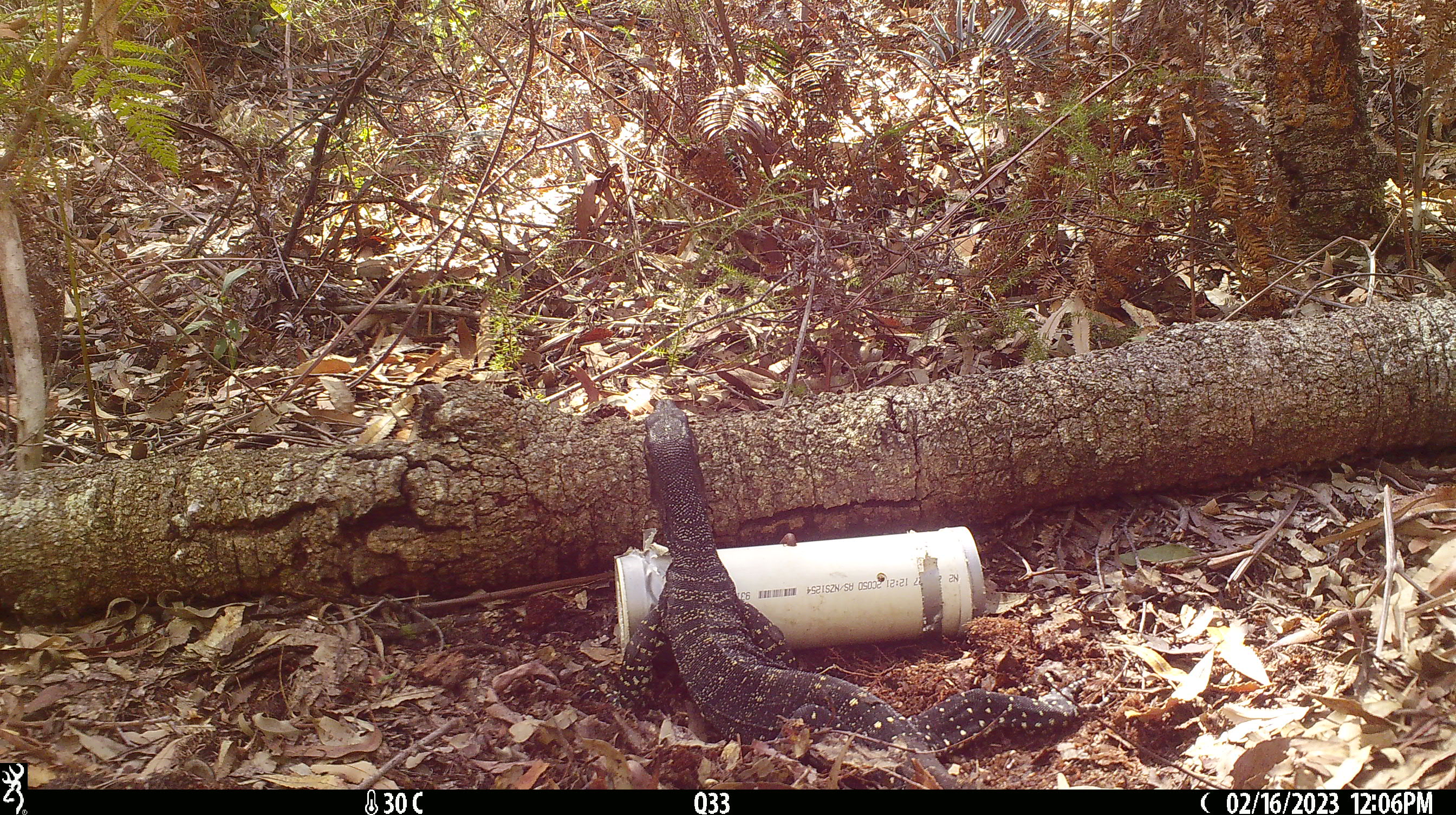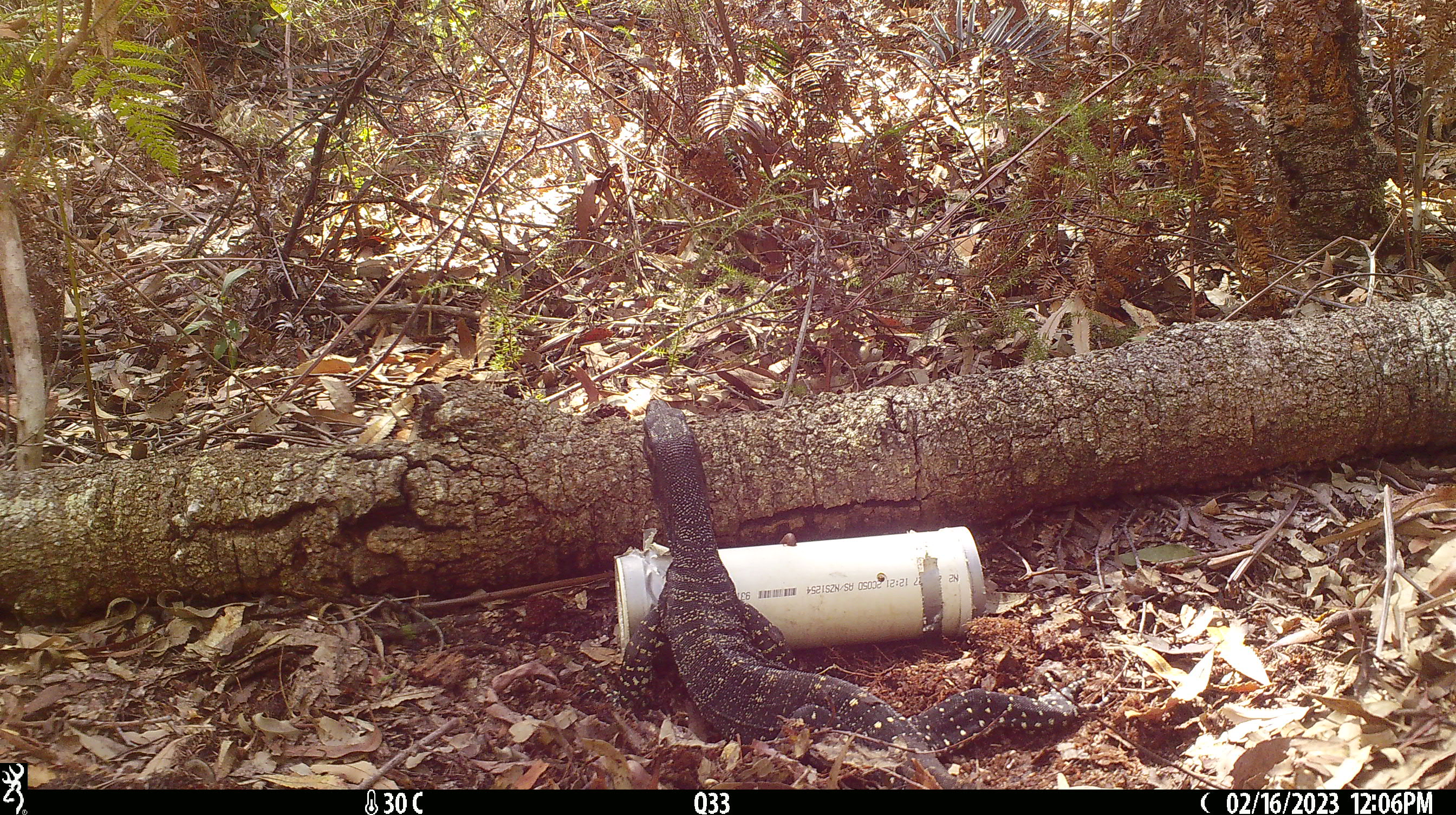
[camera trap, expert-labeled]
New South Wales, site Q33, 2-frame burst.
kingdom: Animalia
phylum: Chordata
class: Reptilia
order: Squamata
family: Varanidae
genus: Varanus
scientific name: Varanus varius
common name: lace monitor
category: goanna